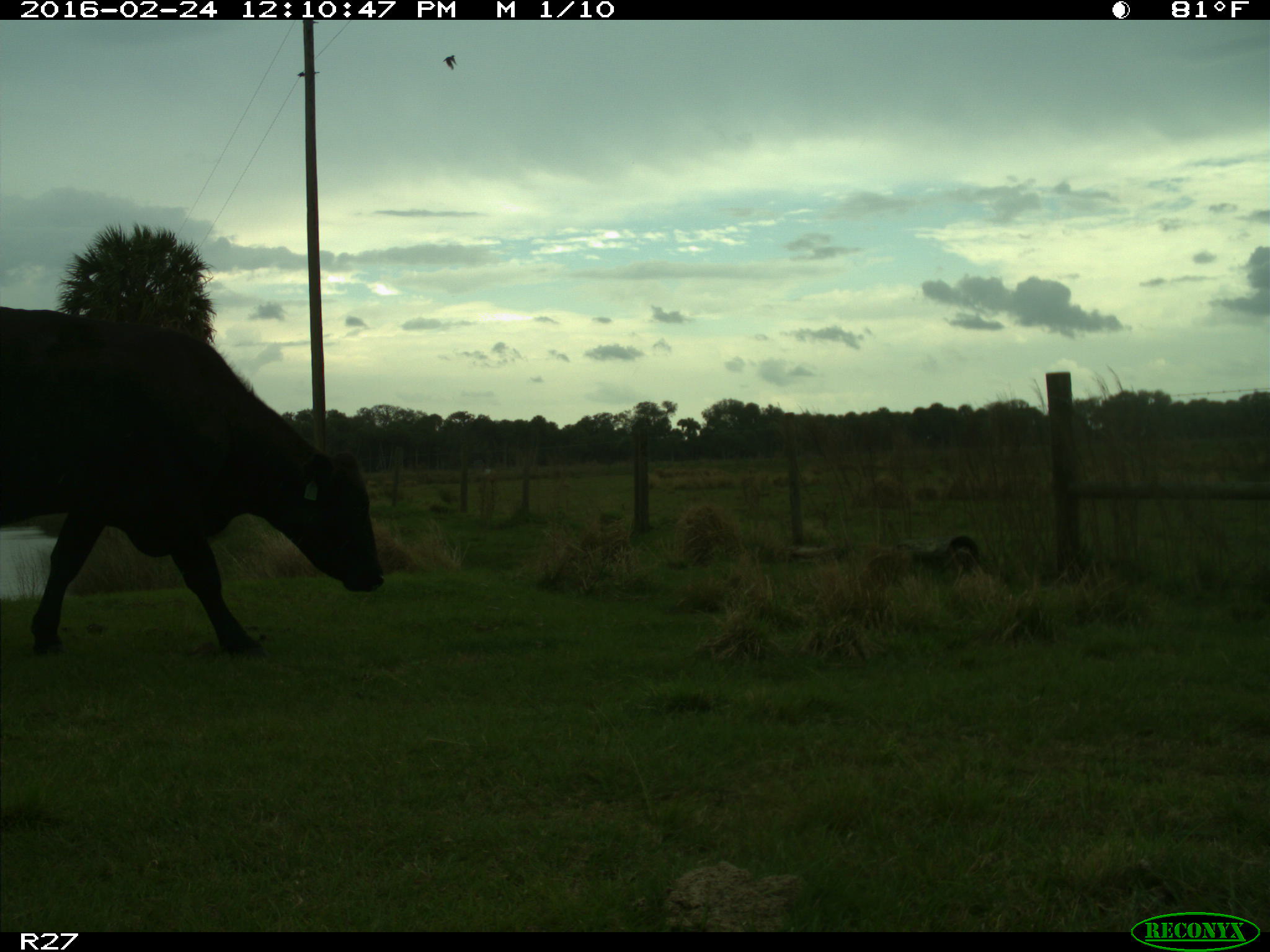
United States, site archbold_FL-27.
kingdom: Animalia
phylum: Chordata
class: Mammalia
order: Artiodactyla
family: Bovidae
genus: Bos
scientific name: Bos taurus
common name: domestic cow